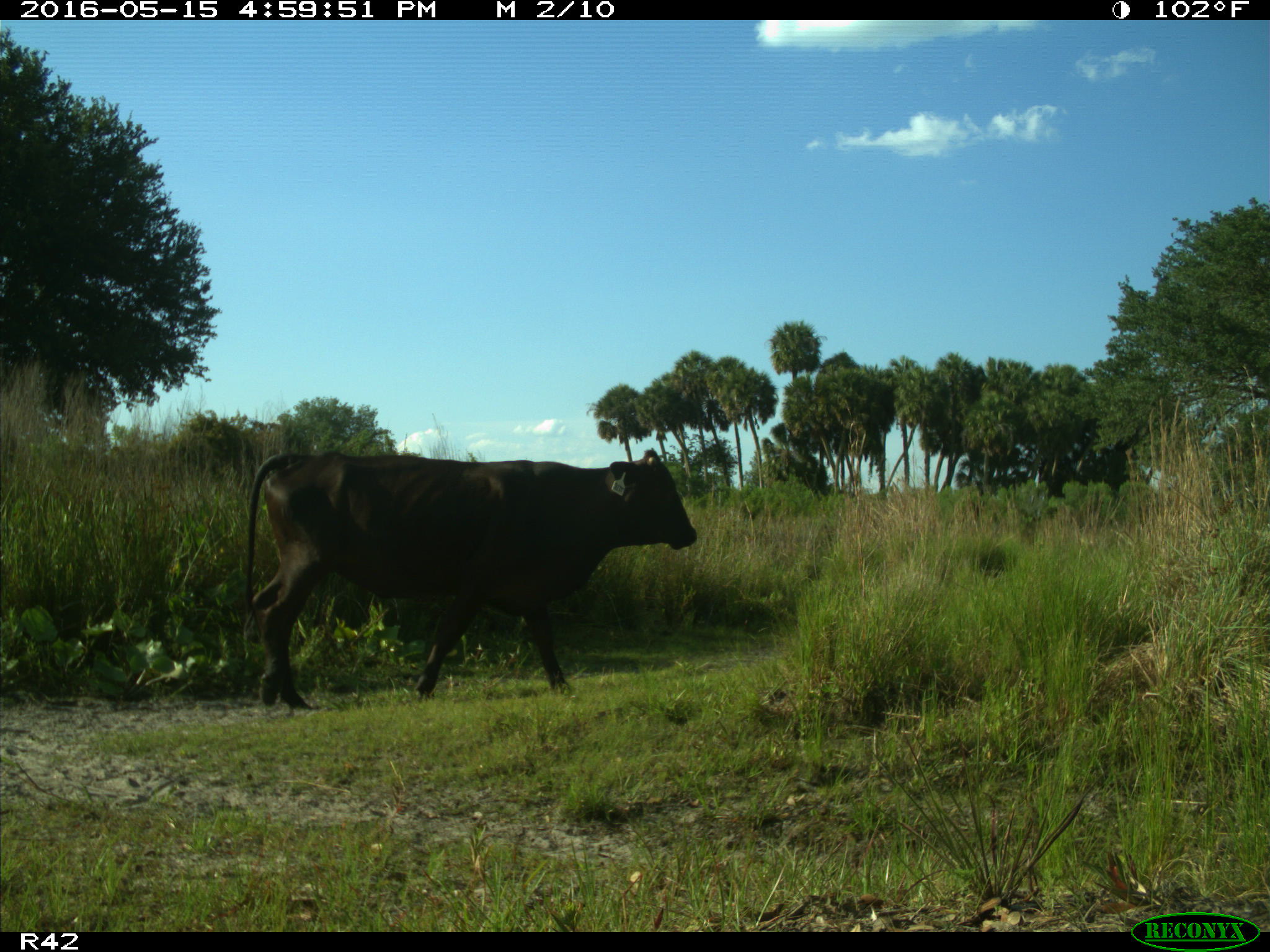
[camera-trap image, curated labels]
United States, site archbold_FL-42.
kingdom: Animalia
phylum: Chordata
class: Mammalia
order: Artiodactyla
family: Bovidae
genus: Bos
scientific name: Bos taurus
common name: domestic cow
Bos taurus (domestic cow).